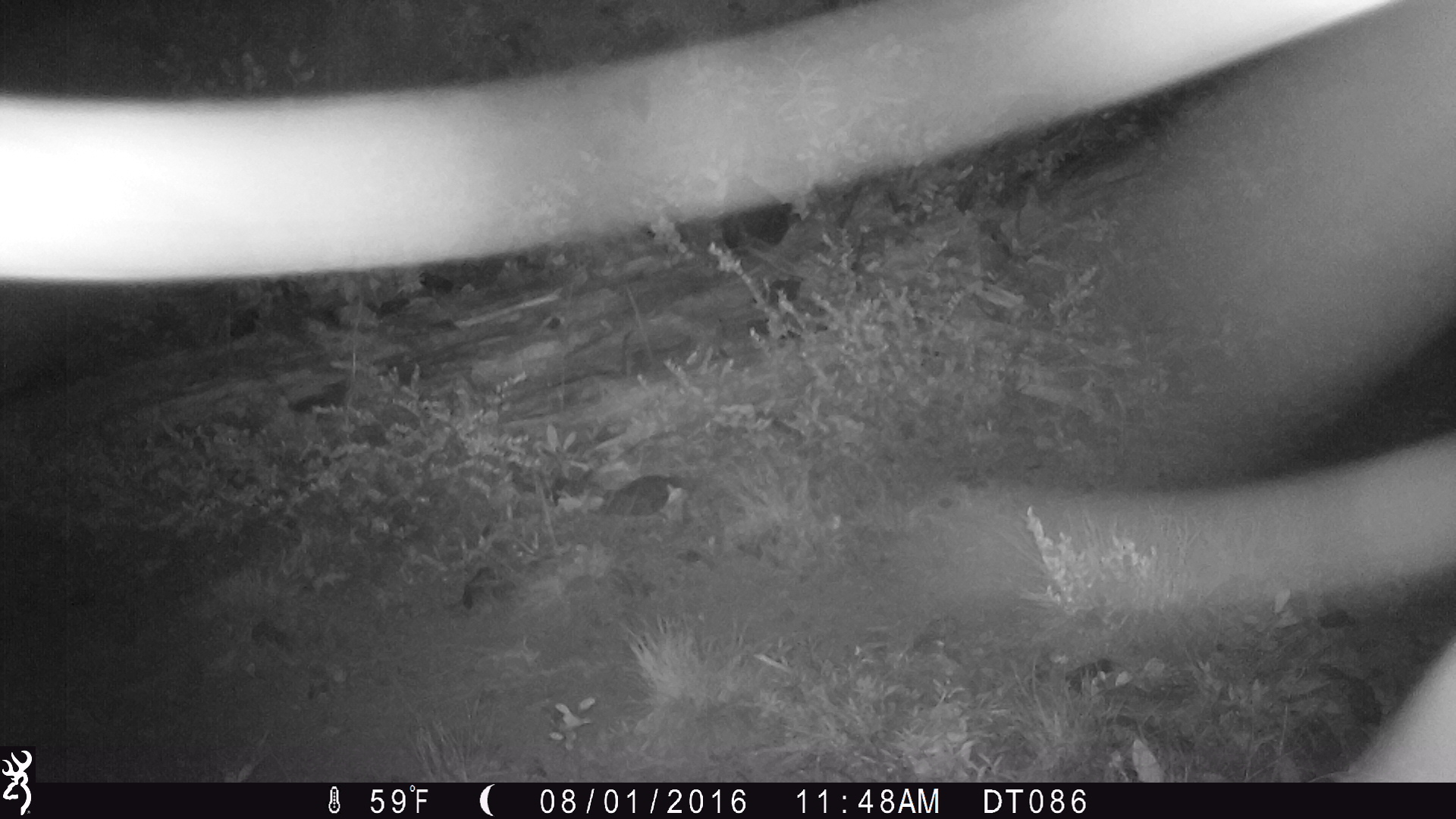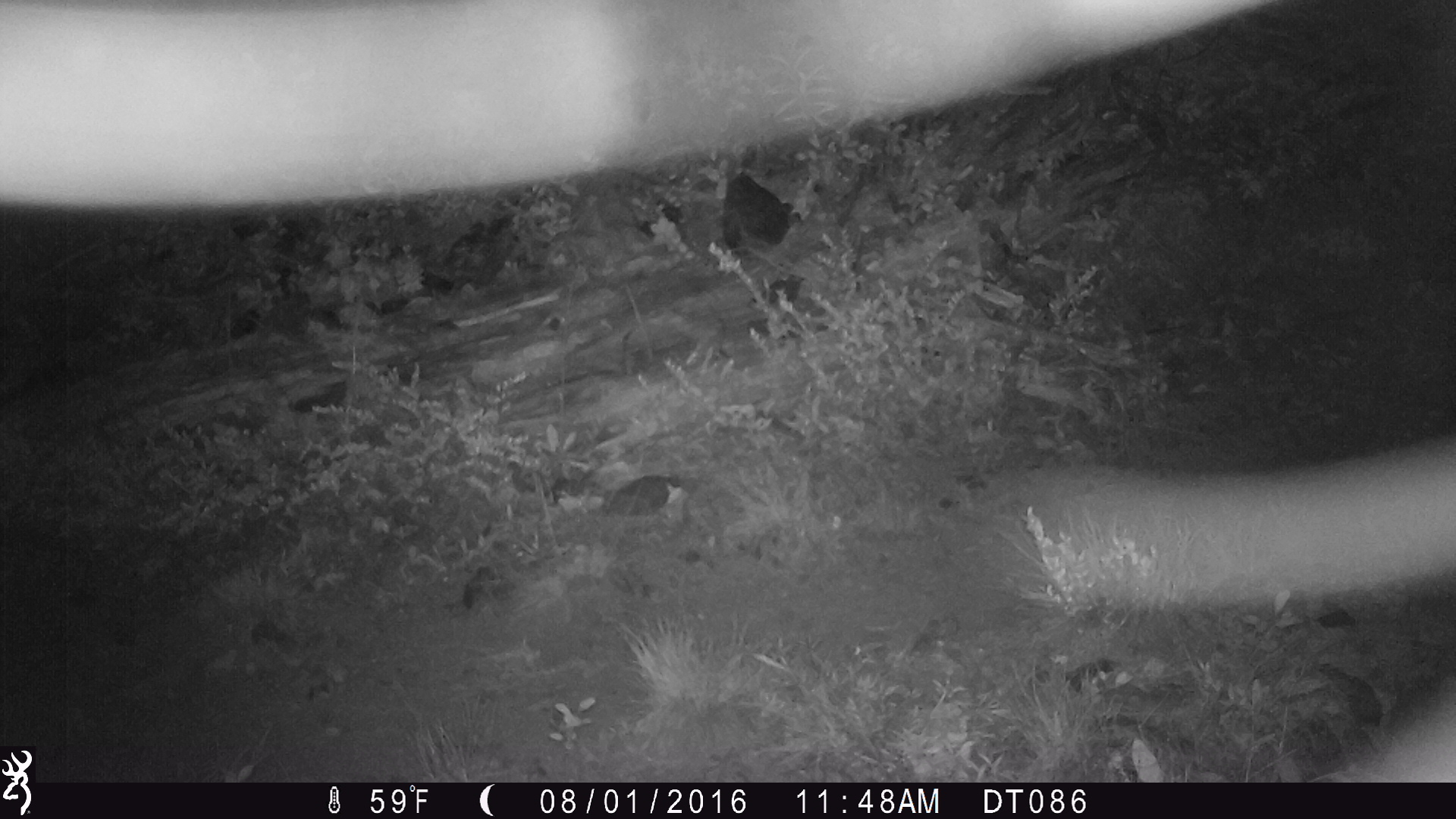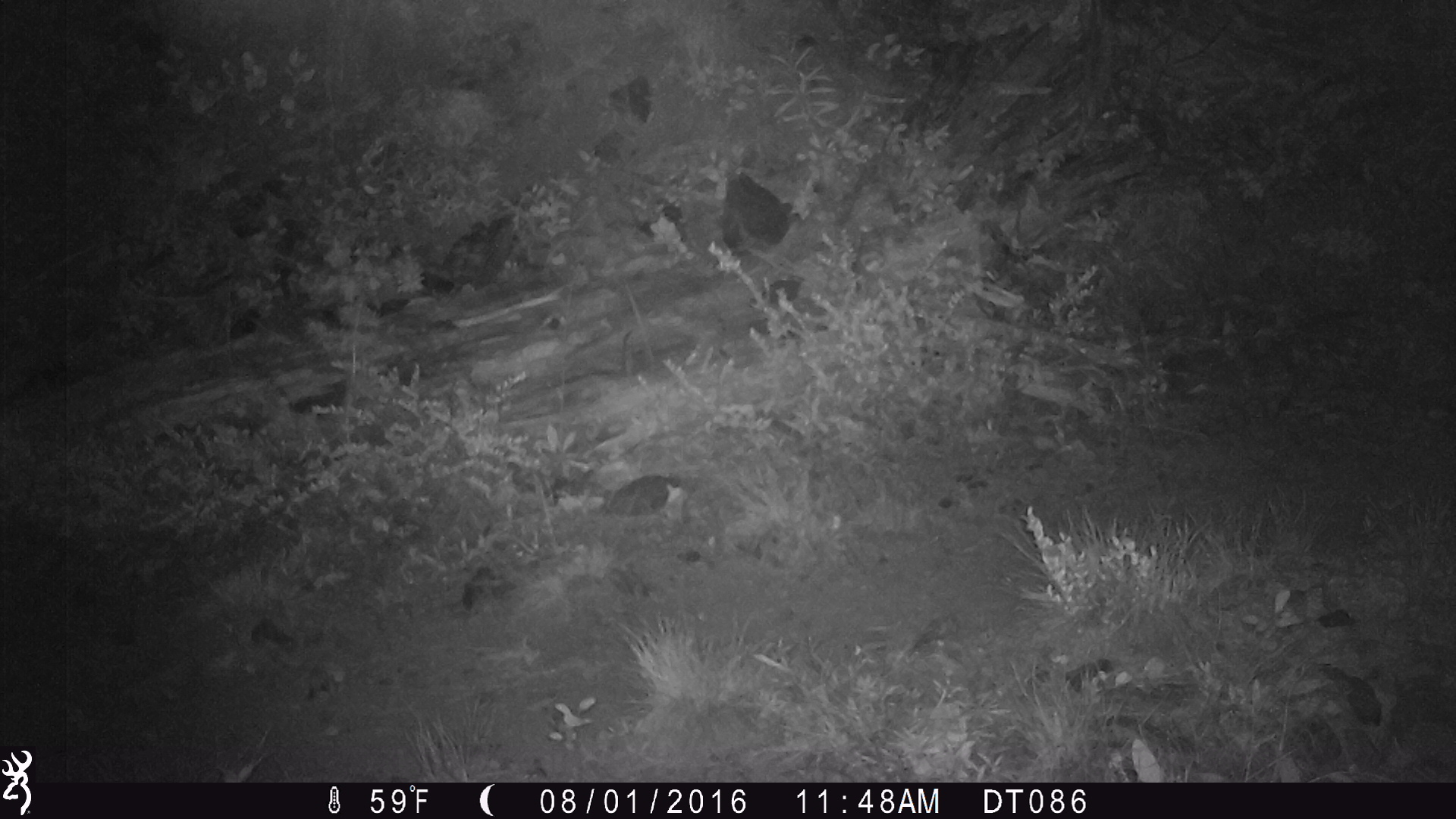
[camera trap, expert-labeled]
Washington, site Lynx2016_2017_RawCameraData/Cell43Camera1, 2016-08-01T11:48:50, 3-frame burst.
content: unidentified animal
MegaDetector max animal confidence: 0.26